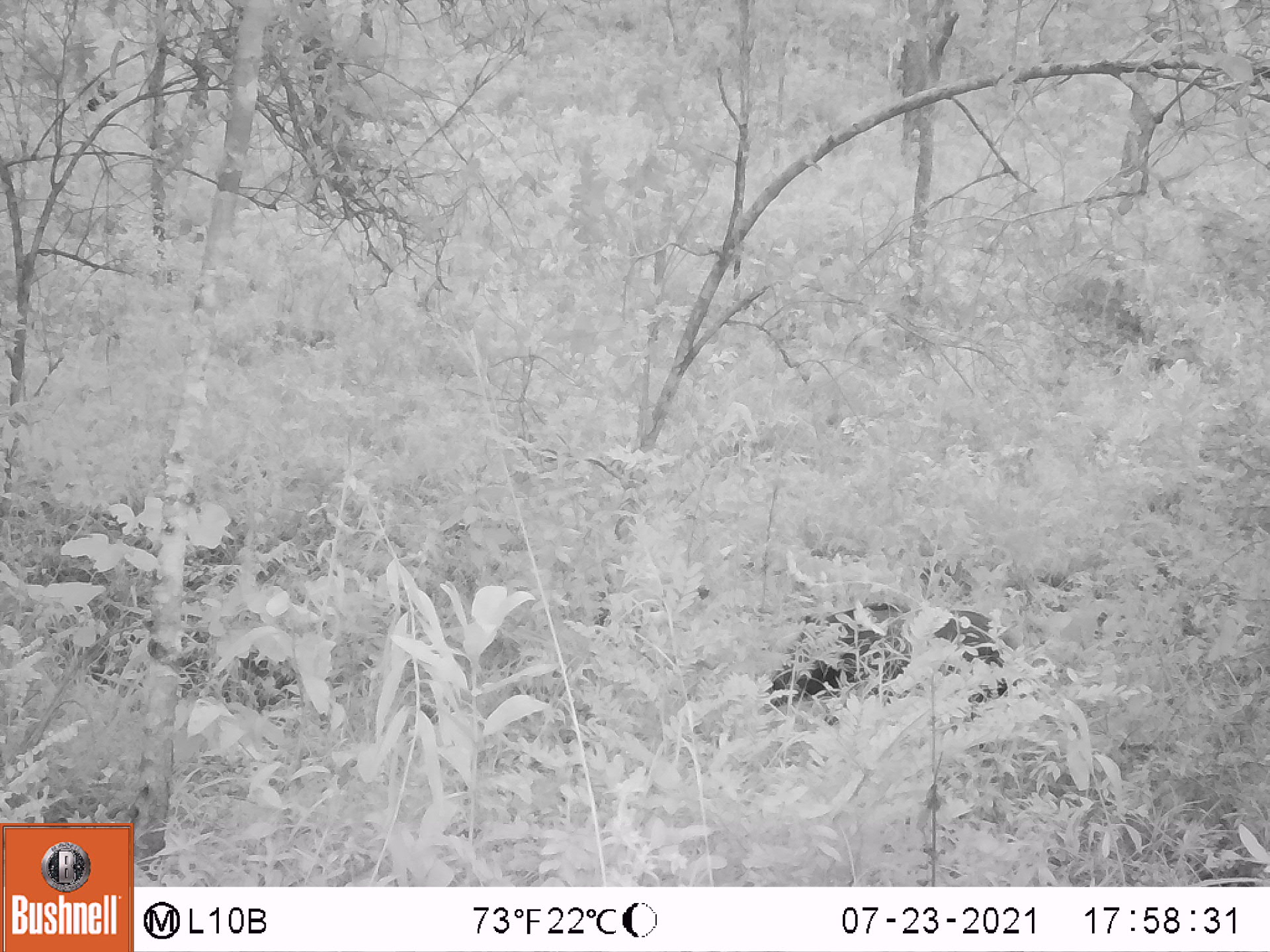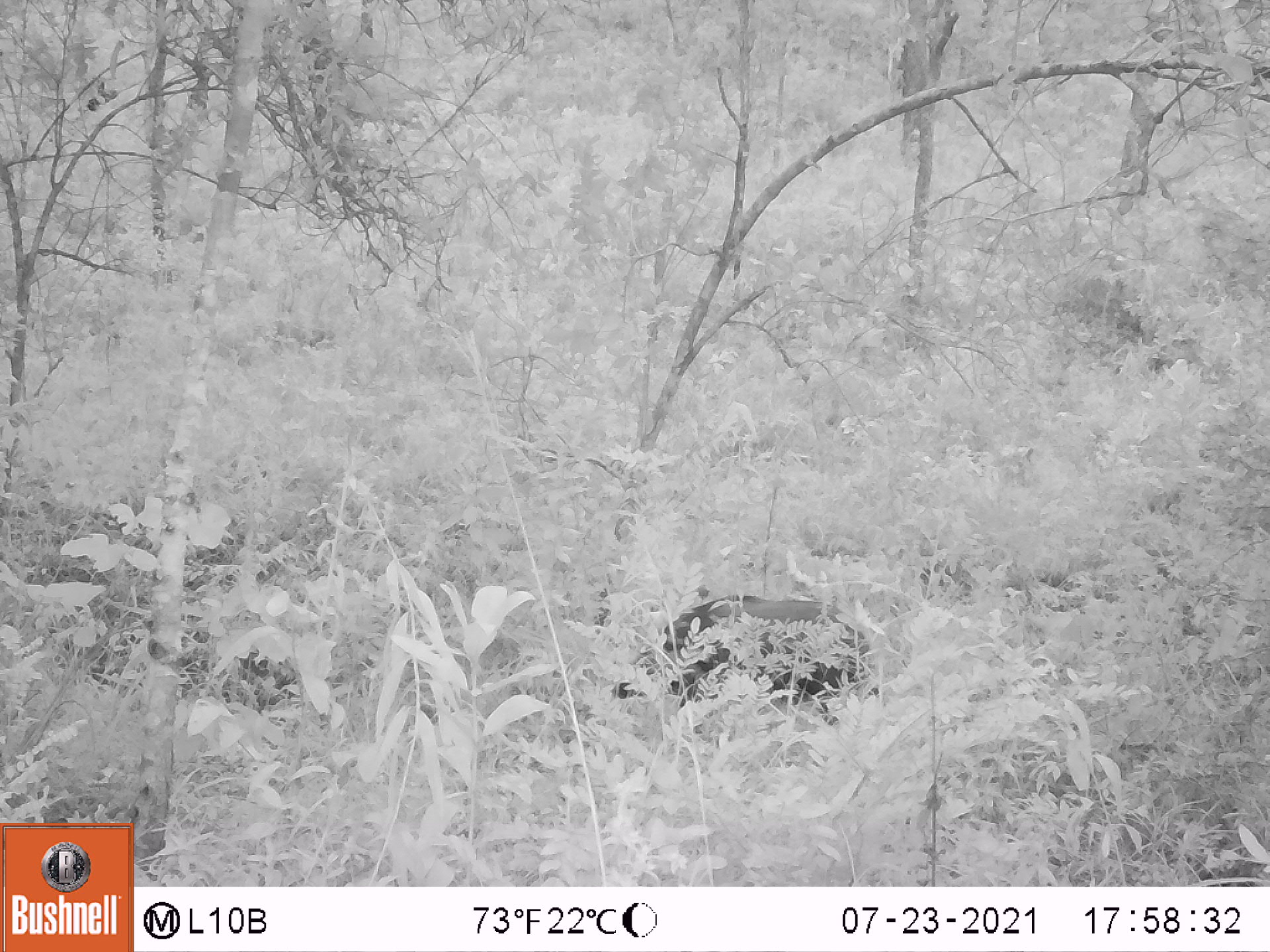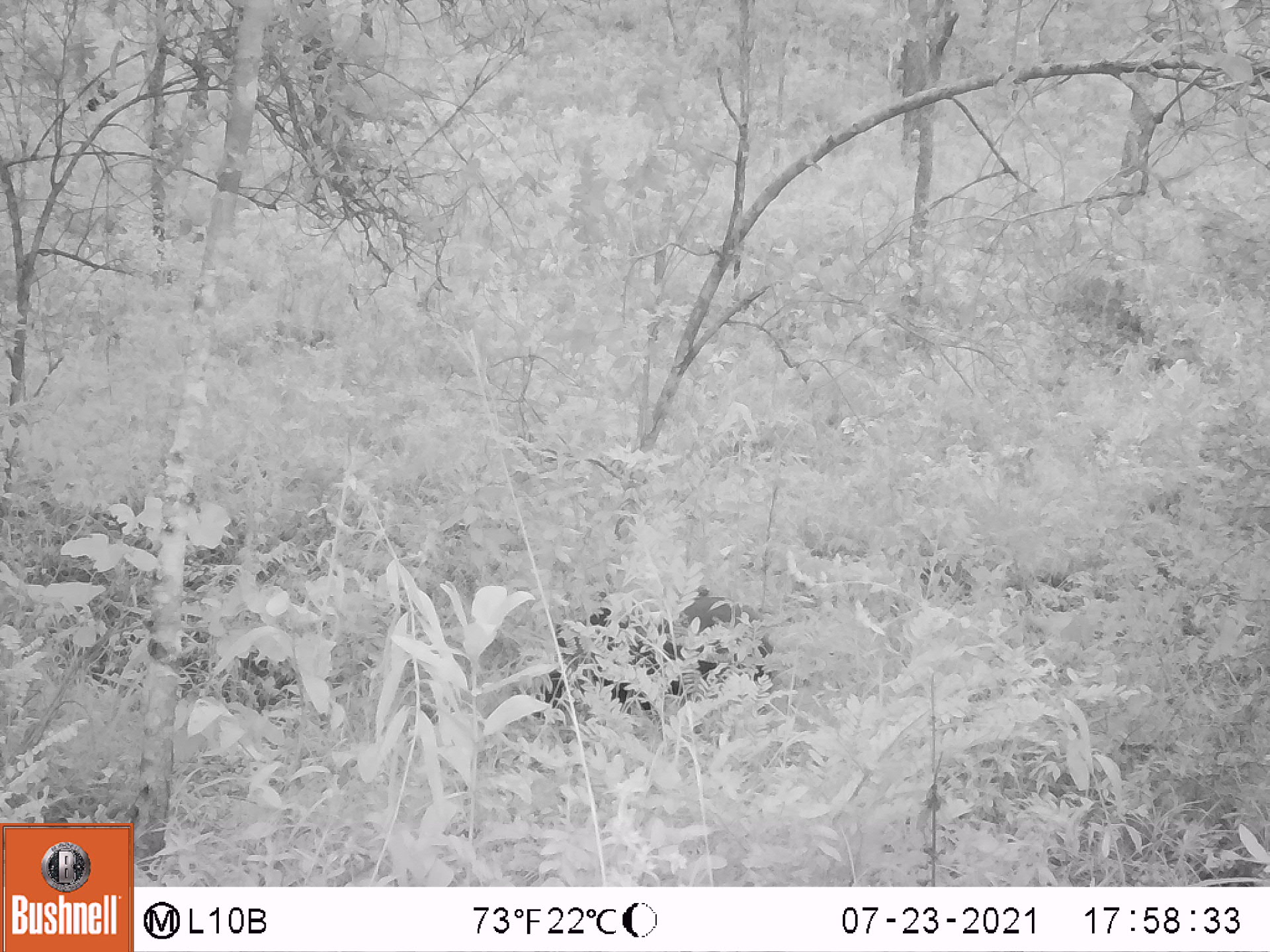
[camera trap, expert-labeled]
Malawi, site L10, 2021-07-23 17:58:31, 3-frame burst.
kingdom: Animalia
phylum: Chordata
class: Mammalia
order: Artiodactyla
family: Suidae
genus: Potamochoerus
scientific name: Potamochoerus larvatus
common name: bushpig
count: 1